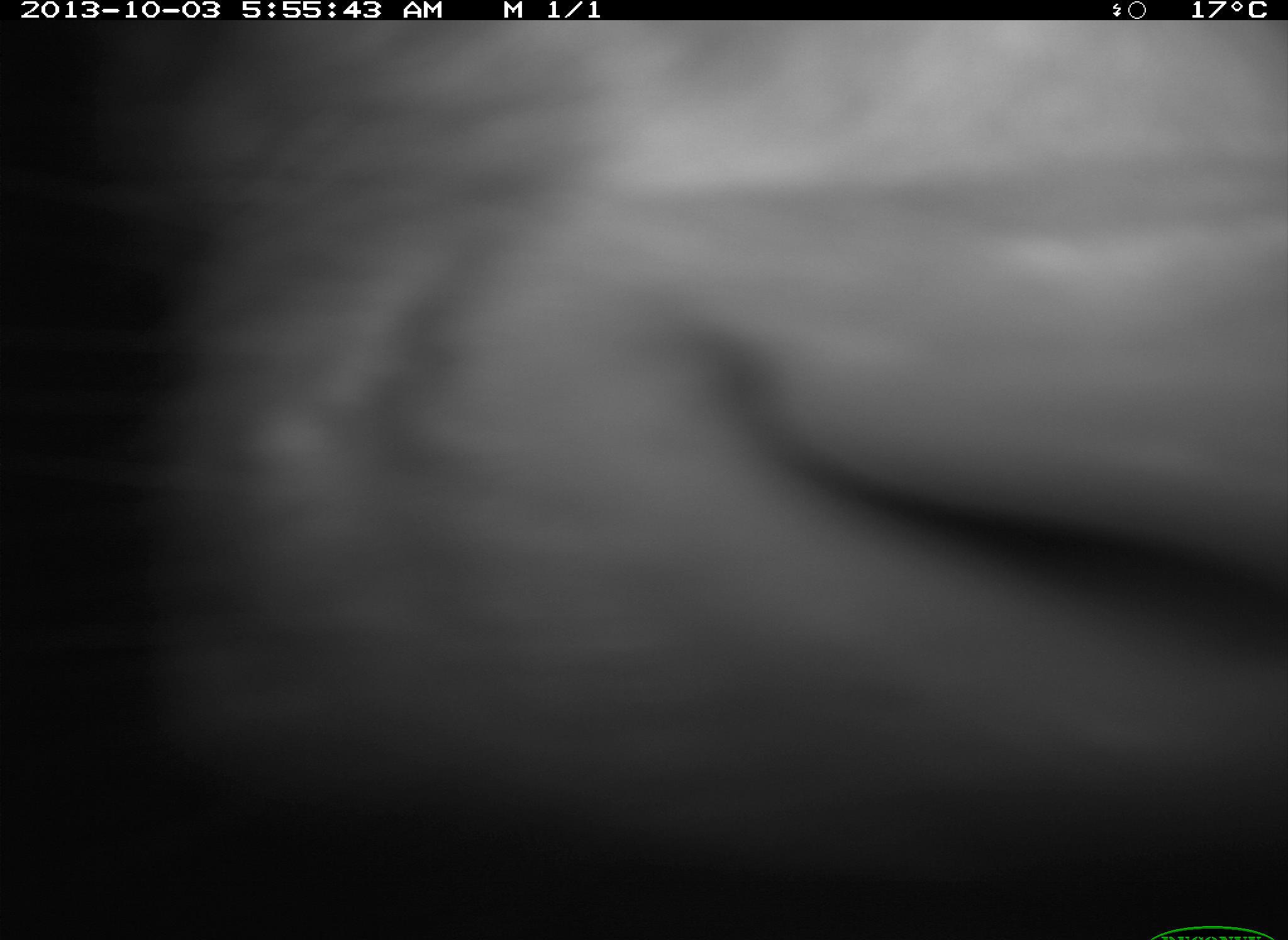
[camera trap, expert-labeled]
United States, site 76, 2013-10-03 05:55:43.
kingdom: Animalia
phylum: Chordata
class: Mammalia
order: Artiodactyla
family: Bovidae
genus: Bos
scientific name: Bos taurus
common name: cow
Cow (Bos taurus).